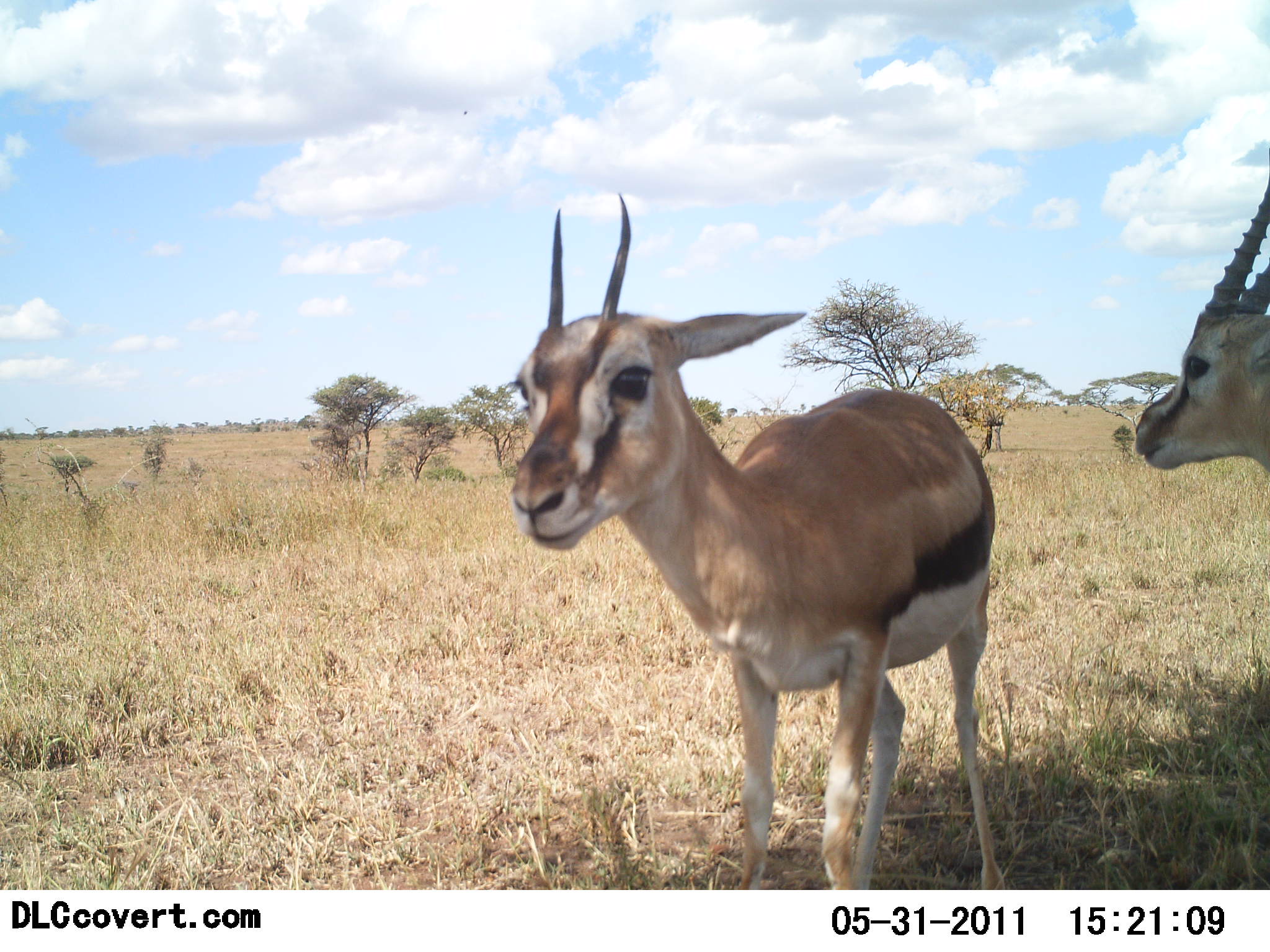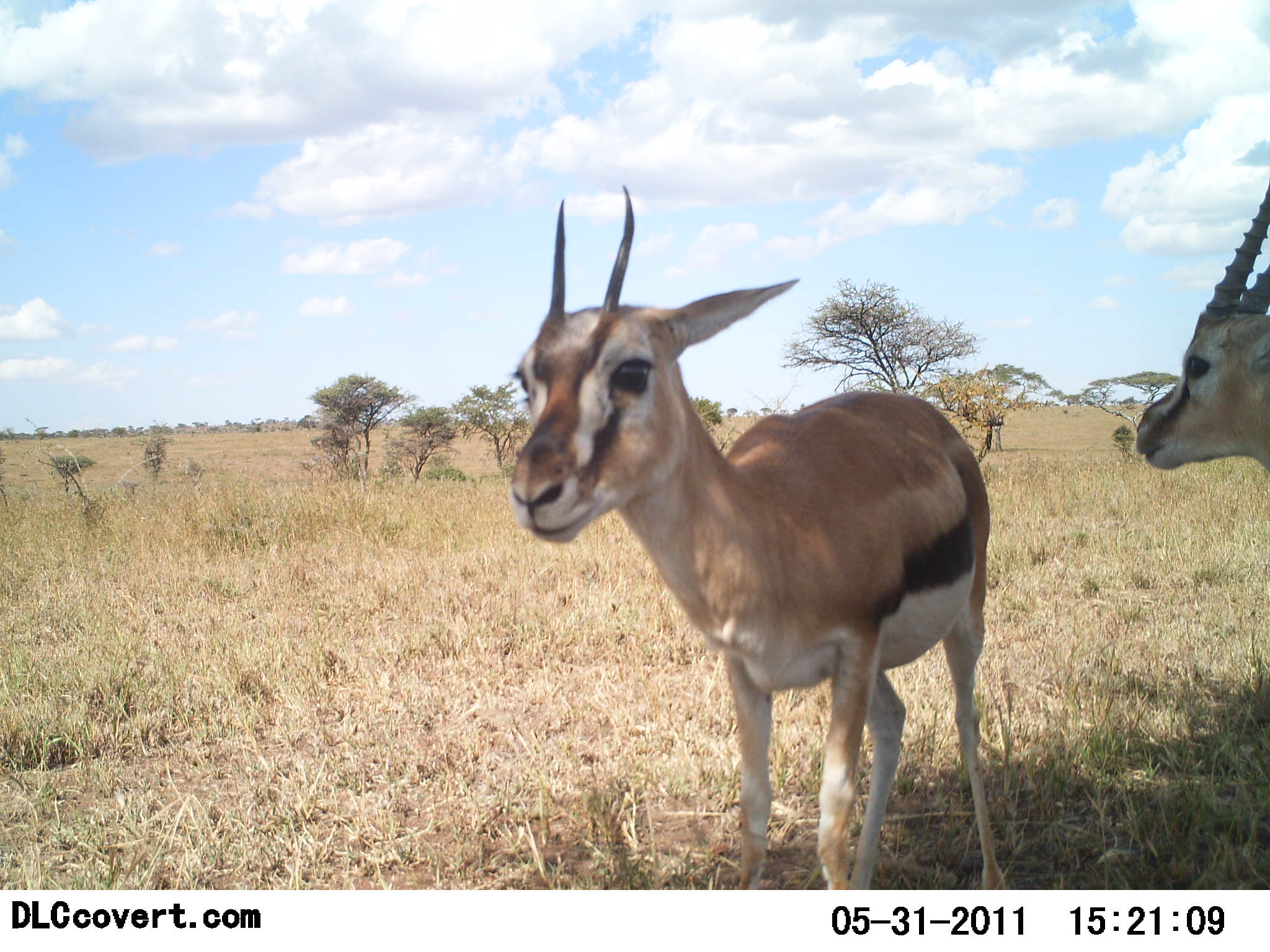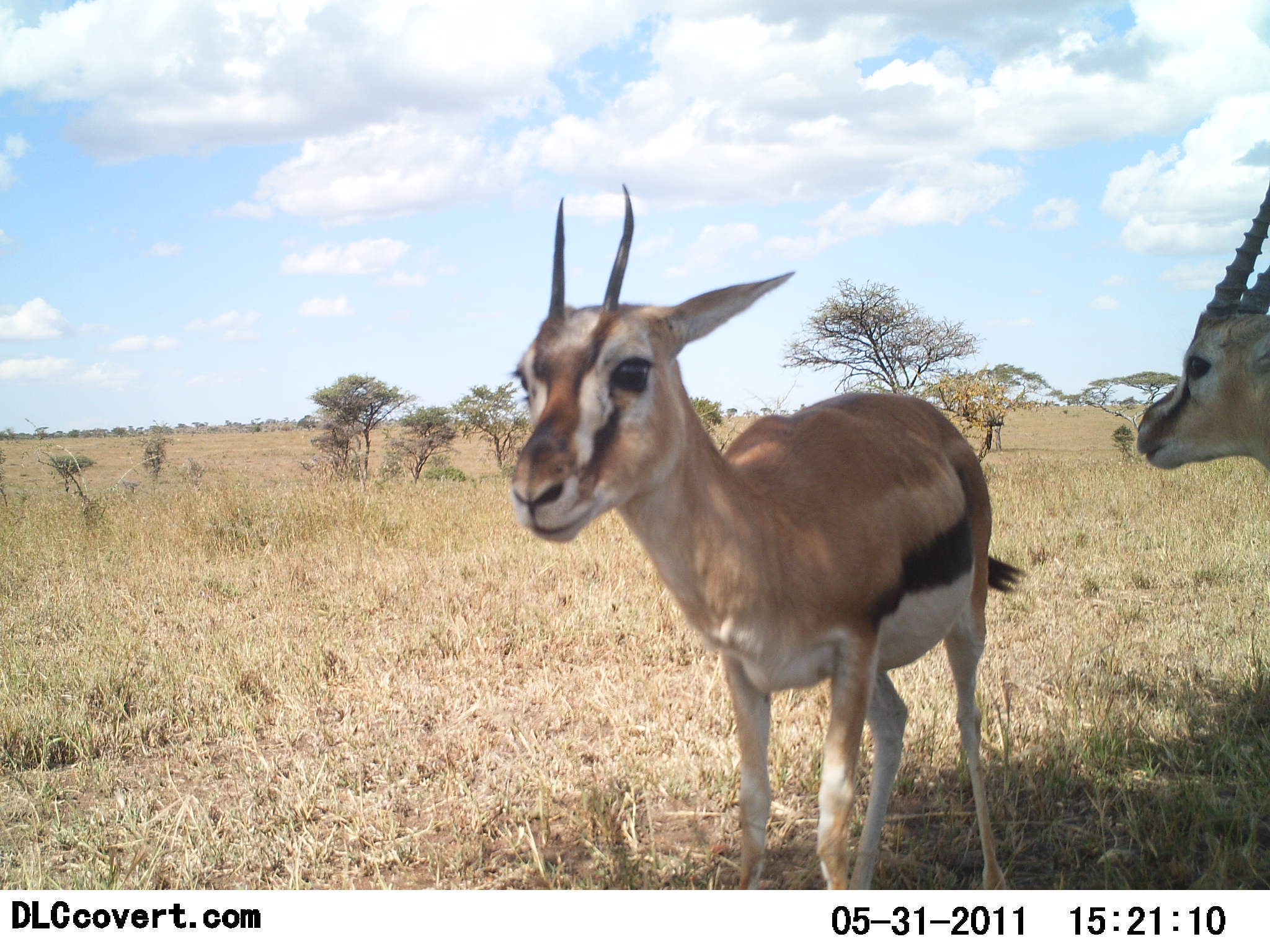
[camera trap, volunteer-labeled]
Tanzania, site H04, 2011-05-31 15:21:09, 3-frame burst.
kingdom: Animalia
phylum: Chordata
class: Mammalia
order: Artiodactyla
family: Bovidae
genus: Eudorcas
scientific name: Eudorcas thomsonii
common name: thomson's gazelle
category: gazellethomsons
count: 2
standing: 93%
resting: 0%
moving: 7%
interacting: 0%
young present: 0%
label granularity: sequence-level